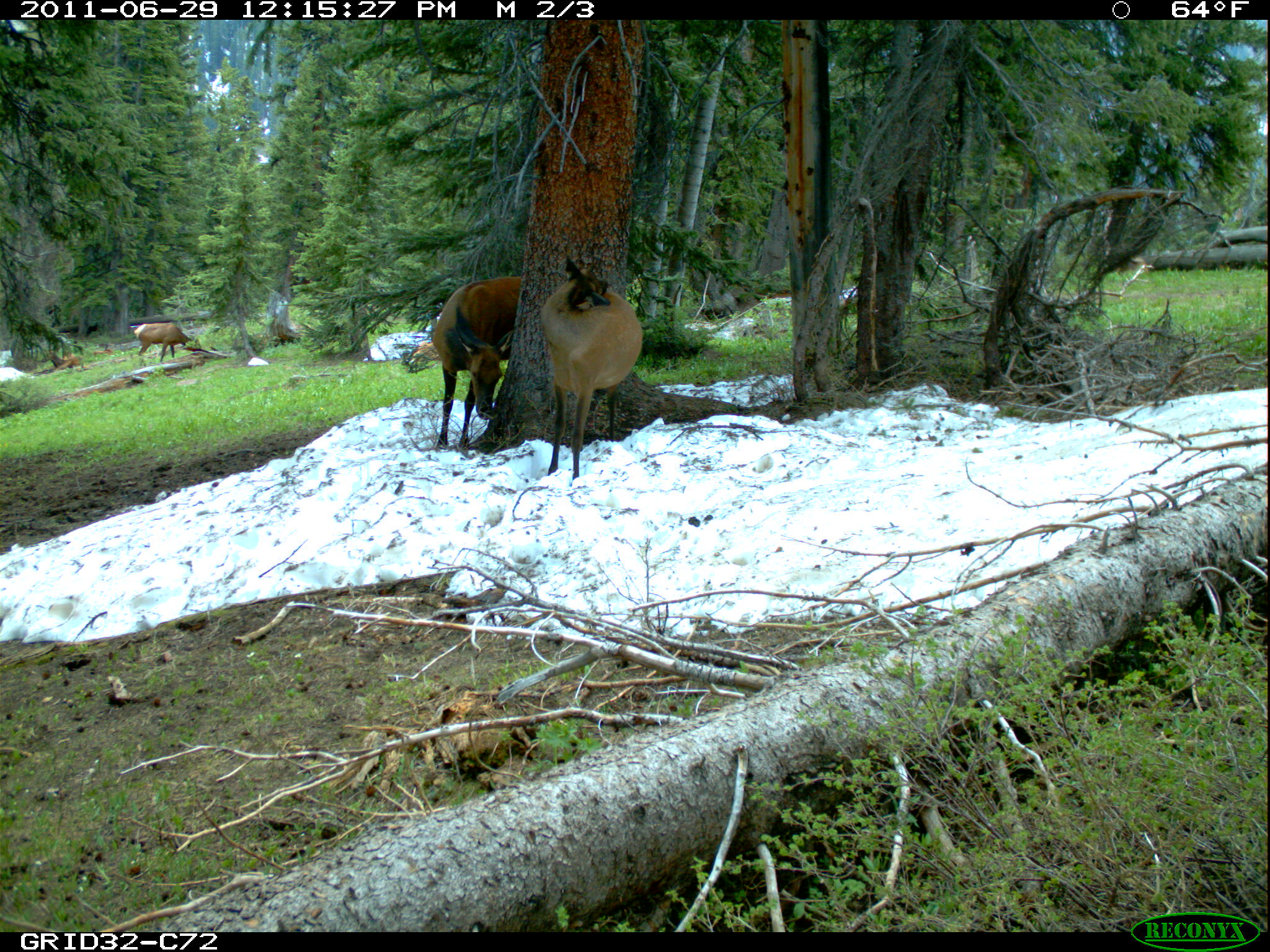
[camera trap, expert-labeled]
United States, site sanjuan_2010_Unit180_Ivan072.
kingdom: Animalia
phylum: Chordata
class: Mammalia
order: Artiodactyla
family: Cervidae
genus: Cervus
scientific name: Cervus elaphus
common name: red deer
Cervus elaphus (red deer).